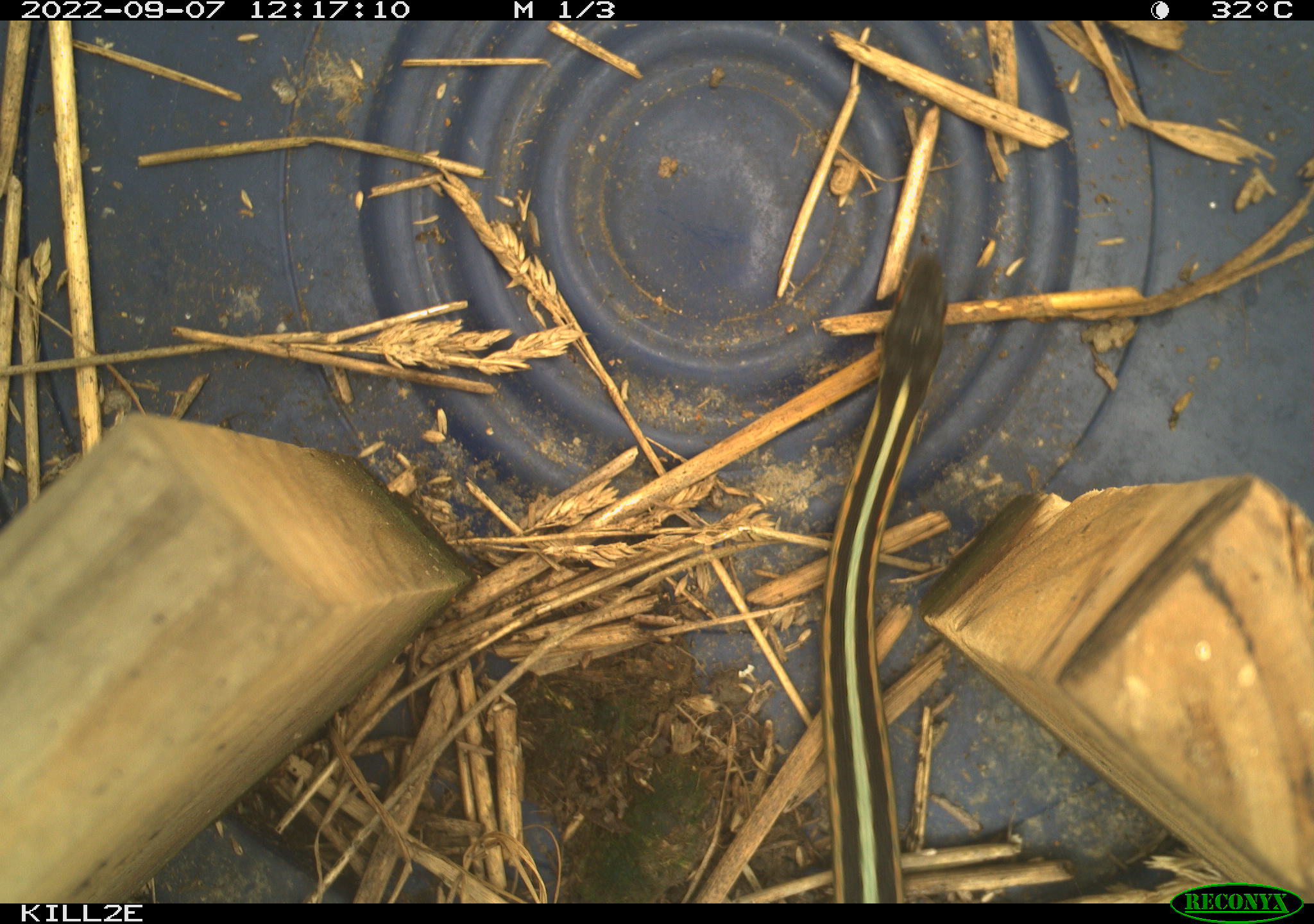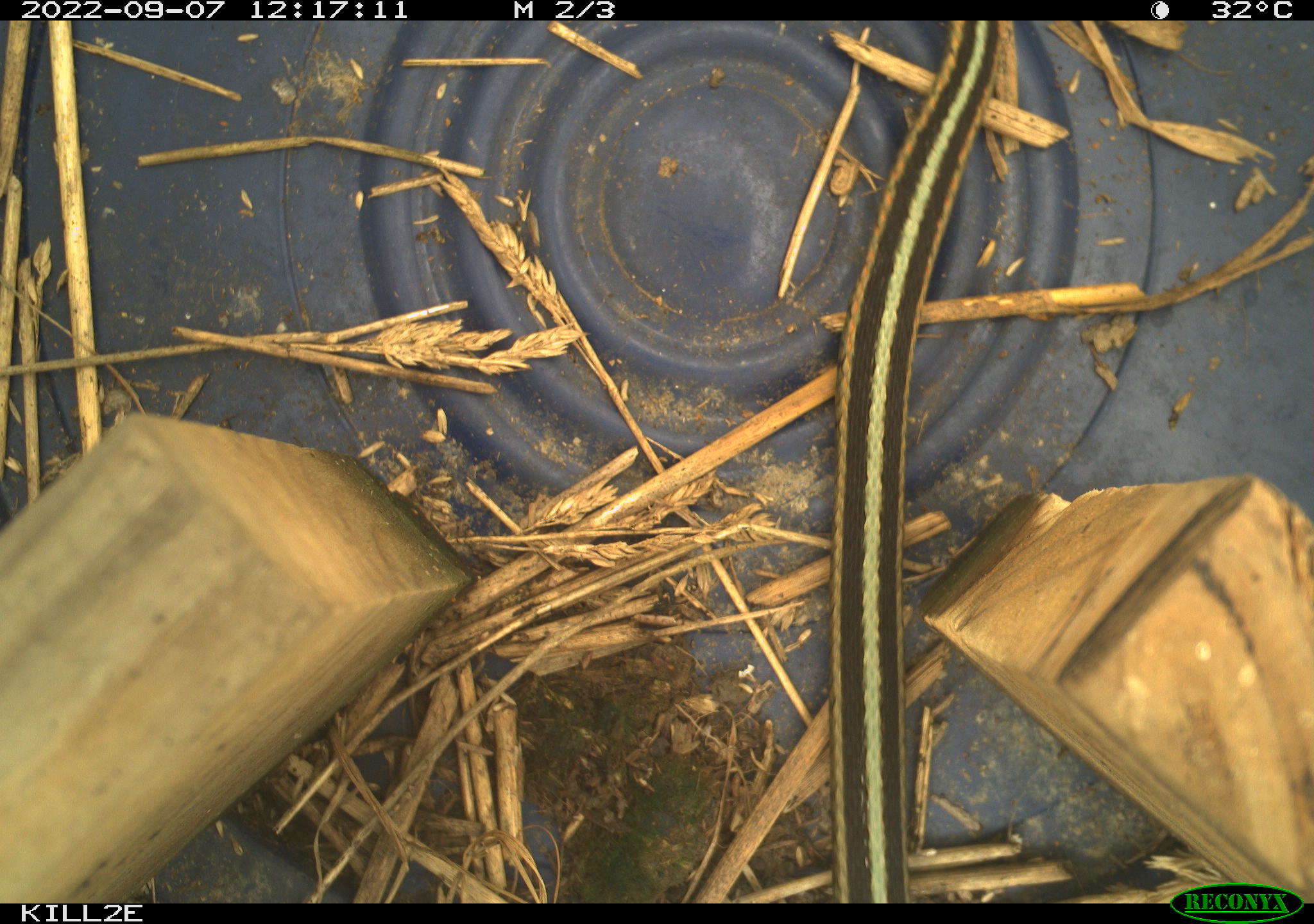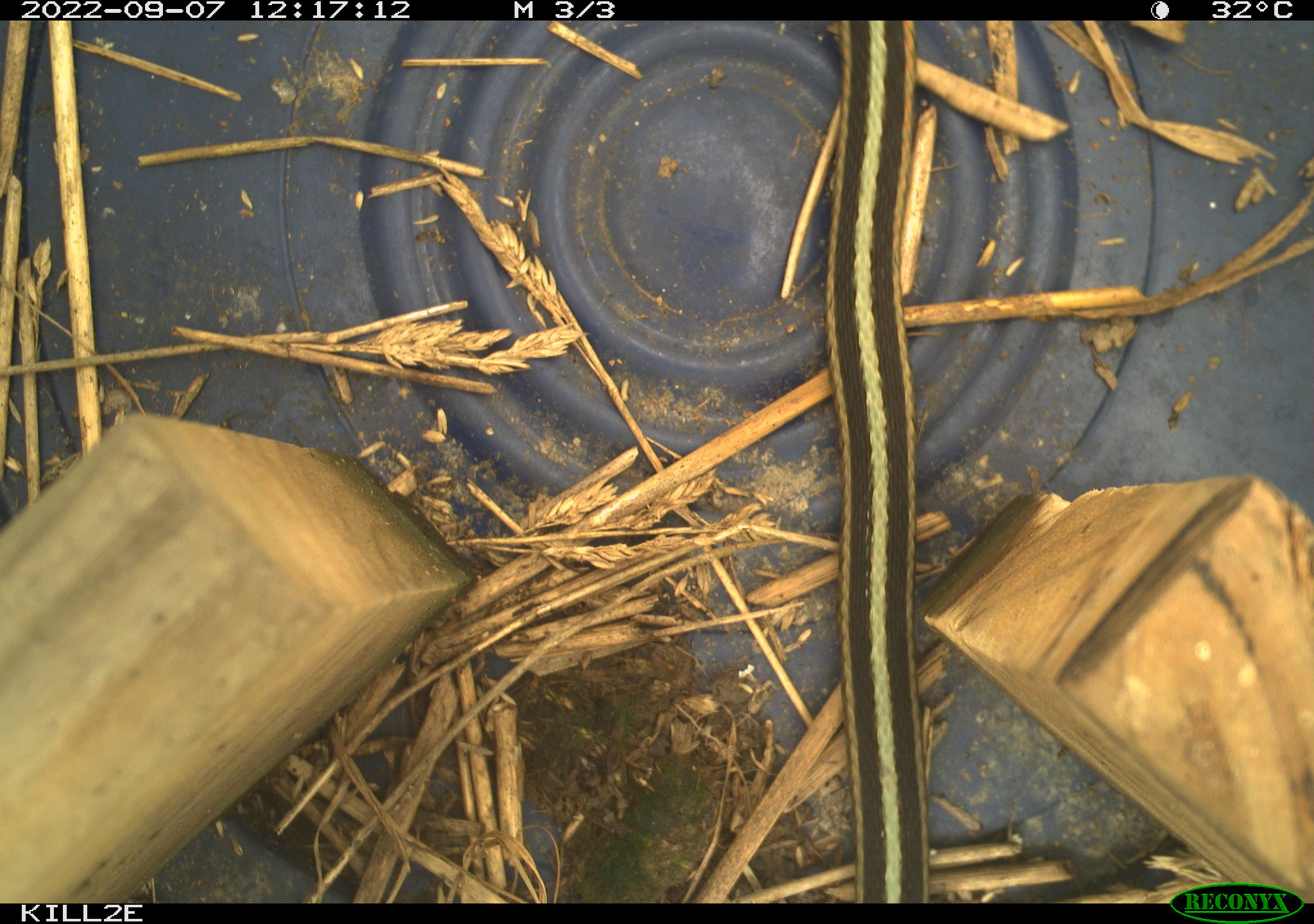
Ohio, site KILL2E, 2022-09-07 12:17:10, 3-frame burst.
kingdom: Animalia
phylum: Chordata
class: Reptilia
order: Squamata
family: Colubridae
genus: Thamnophis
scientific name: Thamnophis sirtalis sirtalis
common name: eastern gartersnake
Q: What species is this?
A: Eastern gartersnake (Thamnophis sirtalis sirtalis).